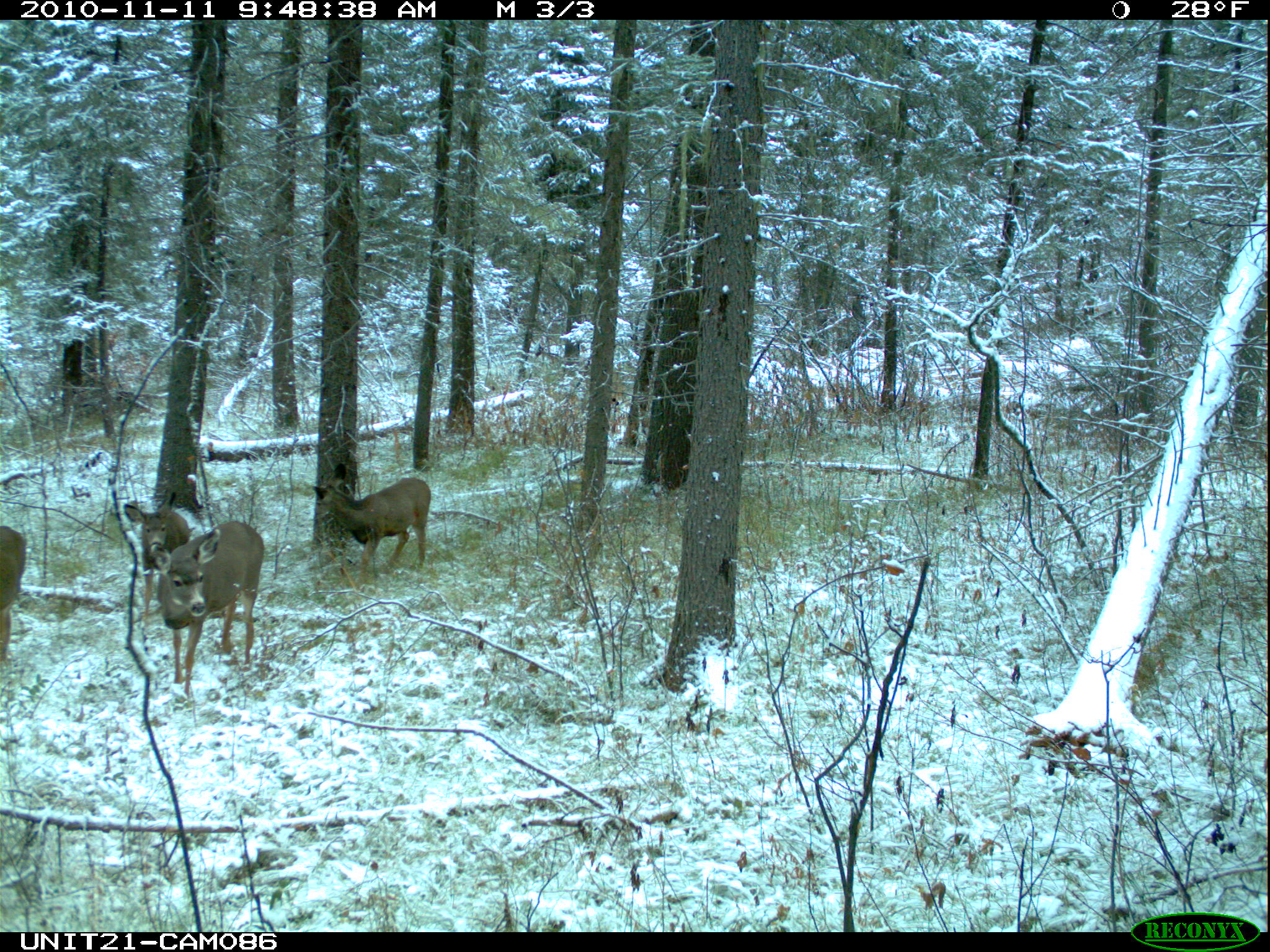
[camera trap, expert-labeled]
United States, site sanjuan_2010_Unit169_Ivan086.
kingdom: Animalia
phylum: Chordata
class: Mammalia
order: Artiodactyla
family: Cervidae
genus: Odocoileus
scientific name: Odocoileus hemionus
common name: mule deer